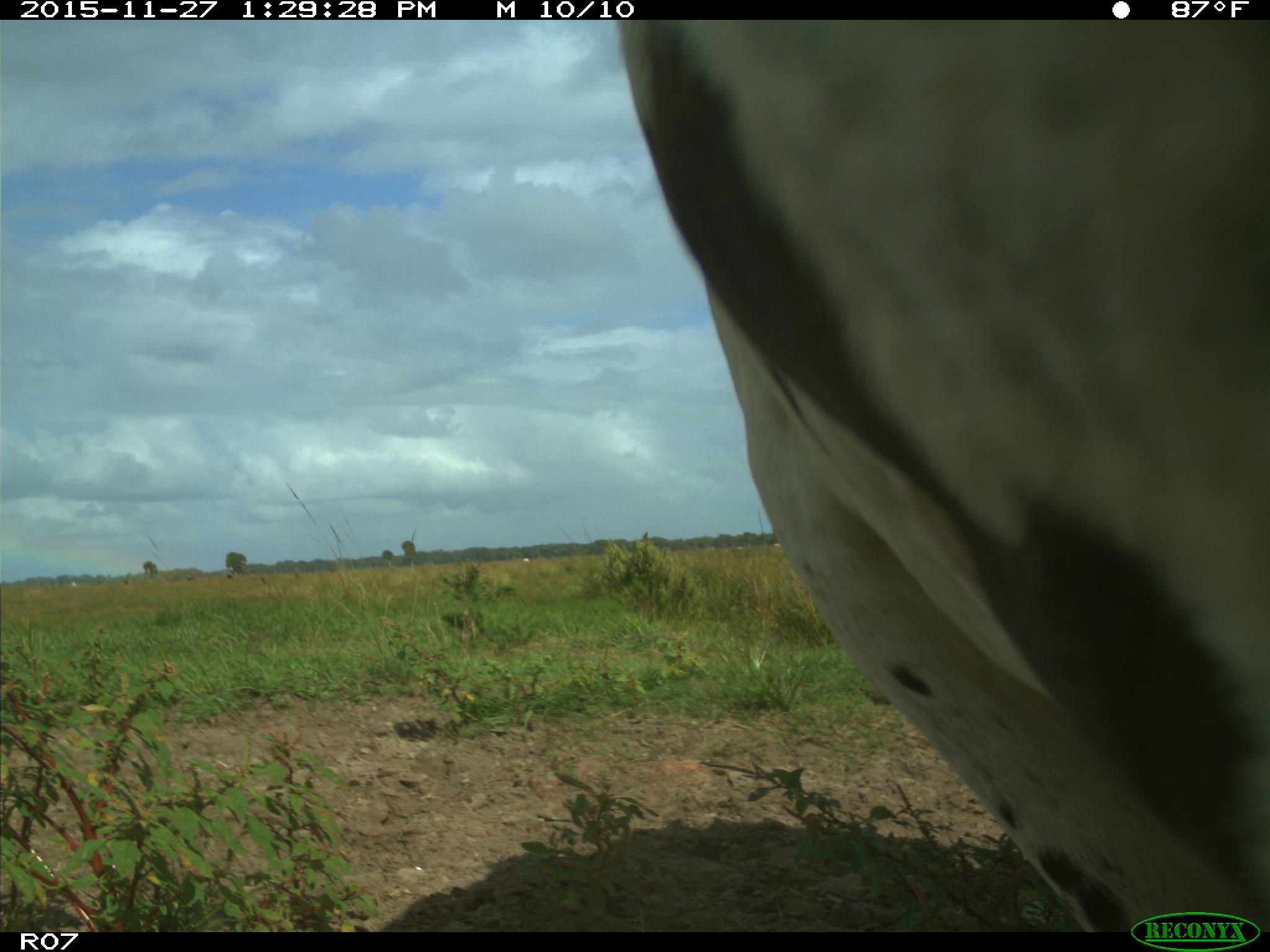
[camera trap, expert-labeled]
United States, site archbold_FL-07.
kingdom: Animalia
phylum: Chordata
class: Mammalia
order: Artiodactyla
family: Bovidae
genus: Bos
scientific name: Bos taurus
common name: domestic cow